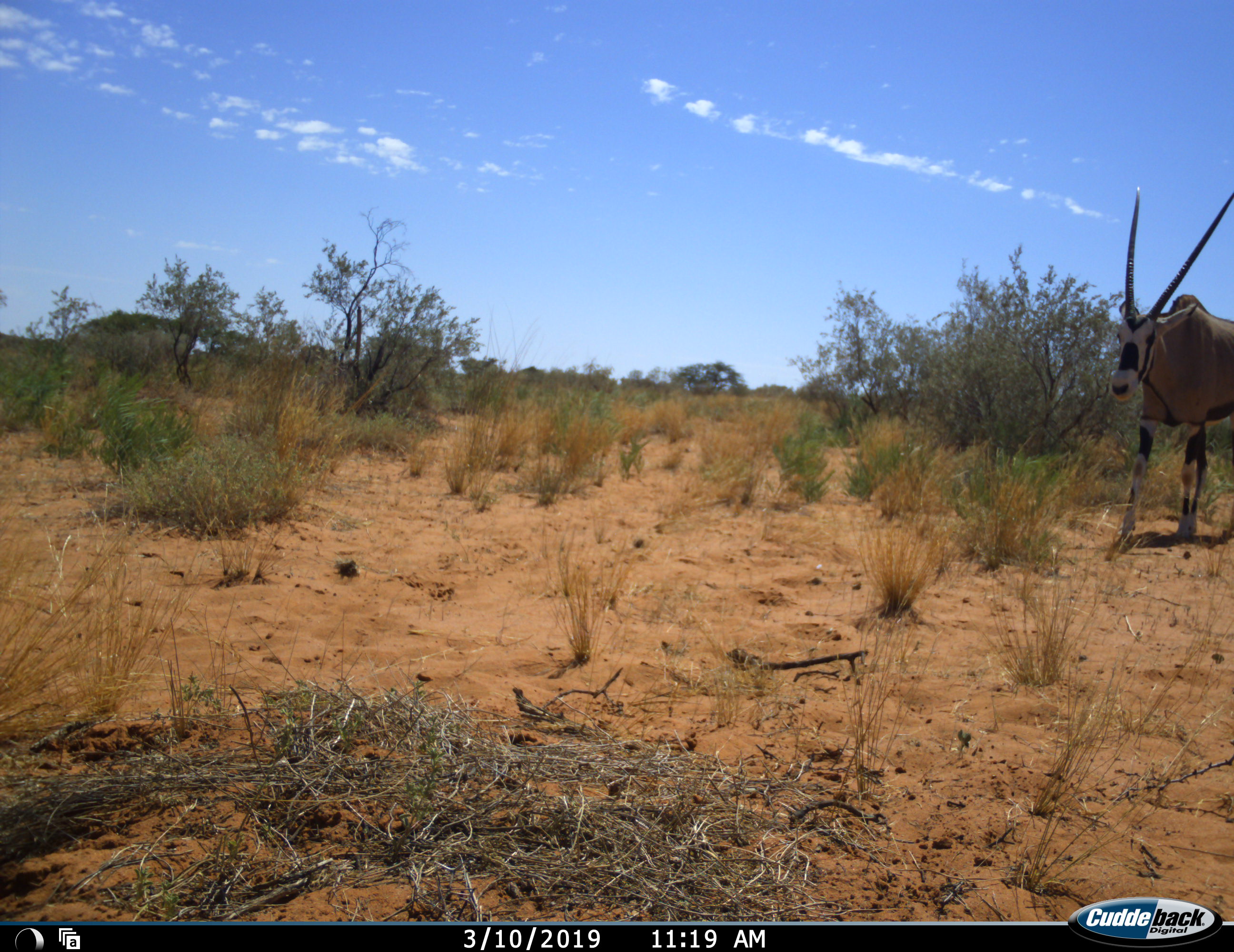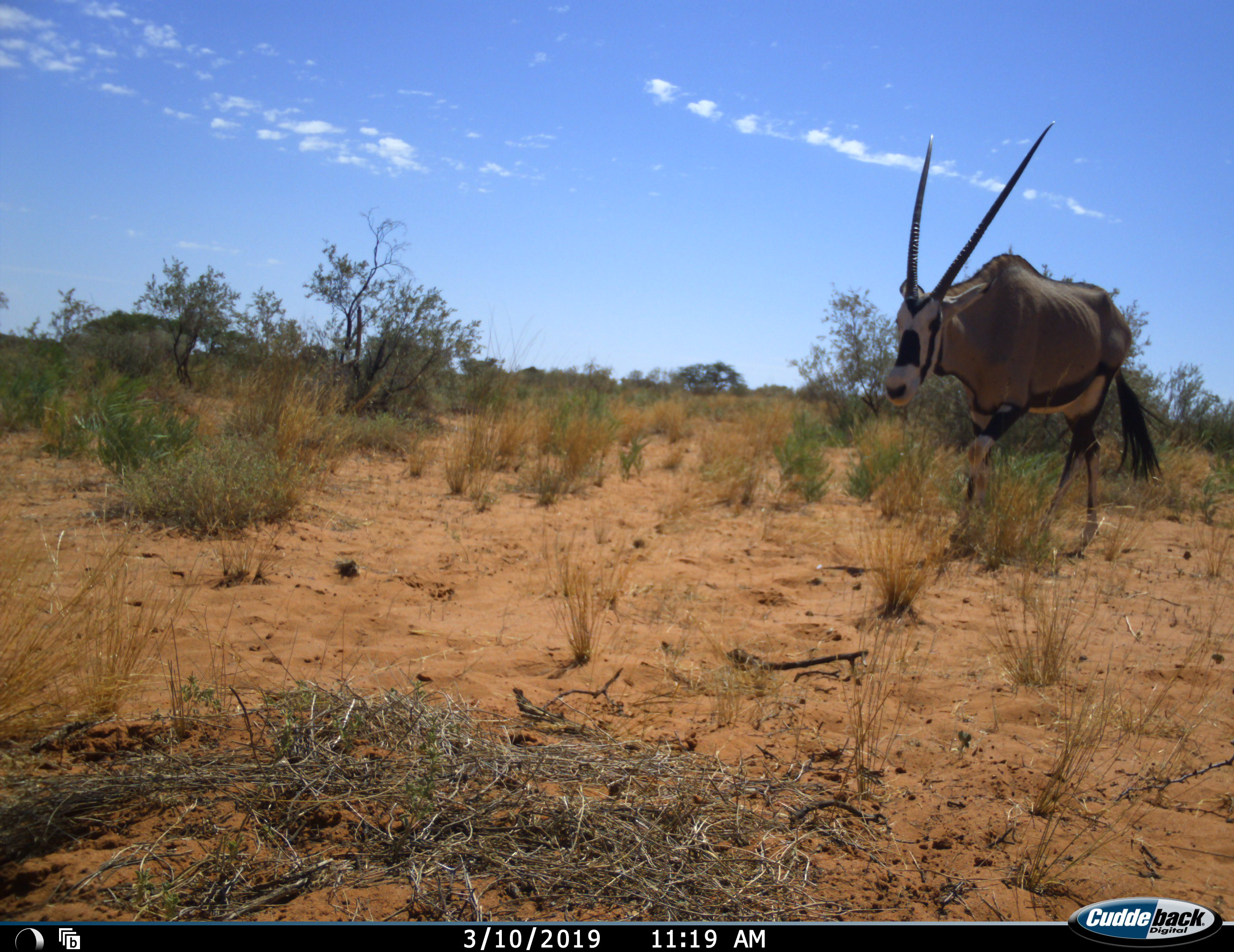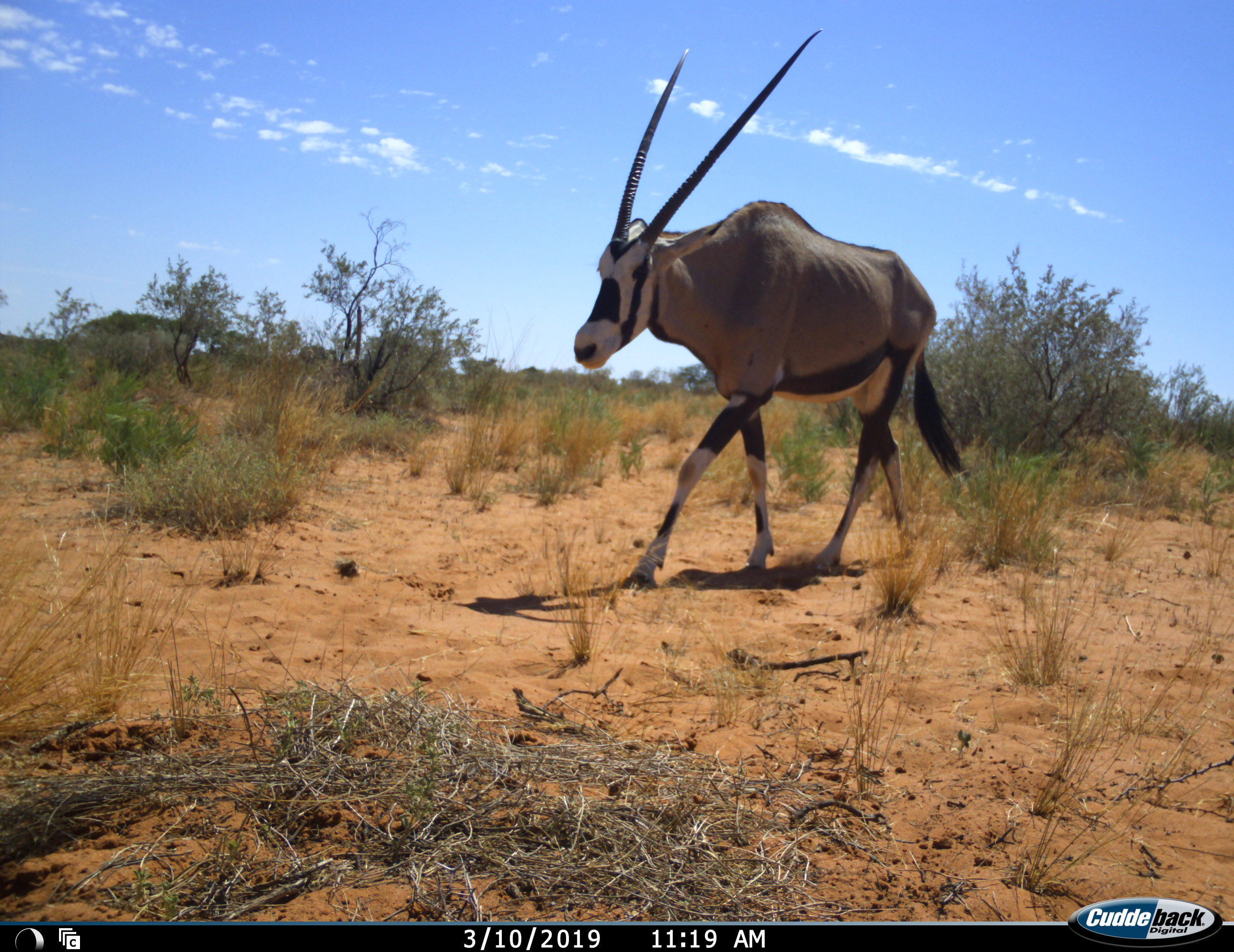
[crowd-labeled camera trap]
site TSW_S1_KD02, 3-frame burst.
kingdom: Animalia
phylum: Chordata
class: Mammalia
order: Artiodactyla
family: Bovidae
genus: Oryx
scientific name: Oryx gazella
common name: gemsbok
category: oryx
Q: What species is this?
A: Oryx (gemsbok) (Oryx gazella).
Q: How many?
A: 1.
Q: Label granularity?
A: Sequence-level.